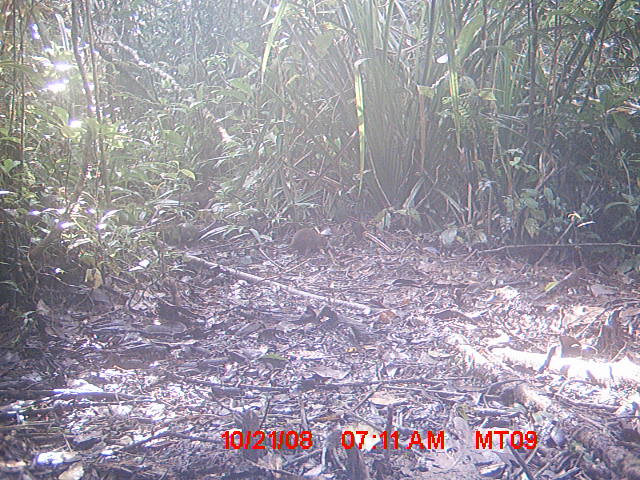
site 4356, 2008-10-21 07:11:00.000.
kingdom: Animalia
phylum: Chordata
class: Aves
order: Cuculiformes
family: Cuculidae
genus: Coua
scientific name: Coua serriana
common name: red-breasted coua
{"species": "Coua serriana (red-breasted coua)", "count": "1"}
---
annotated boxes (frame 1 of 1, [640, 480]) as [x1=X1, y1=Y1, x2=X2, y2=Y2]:
coua serriana: [x1=273, y1=228, x2=327, y2=256]